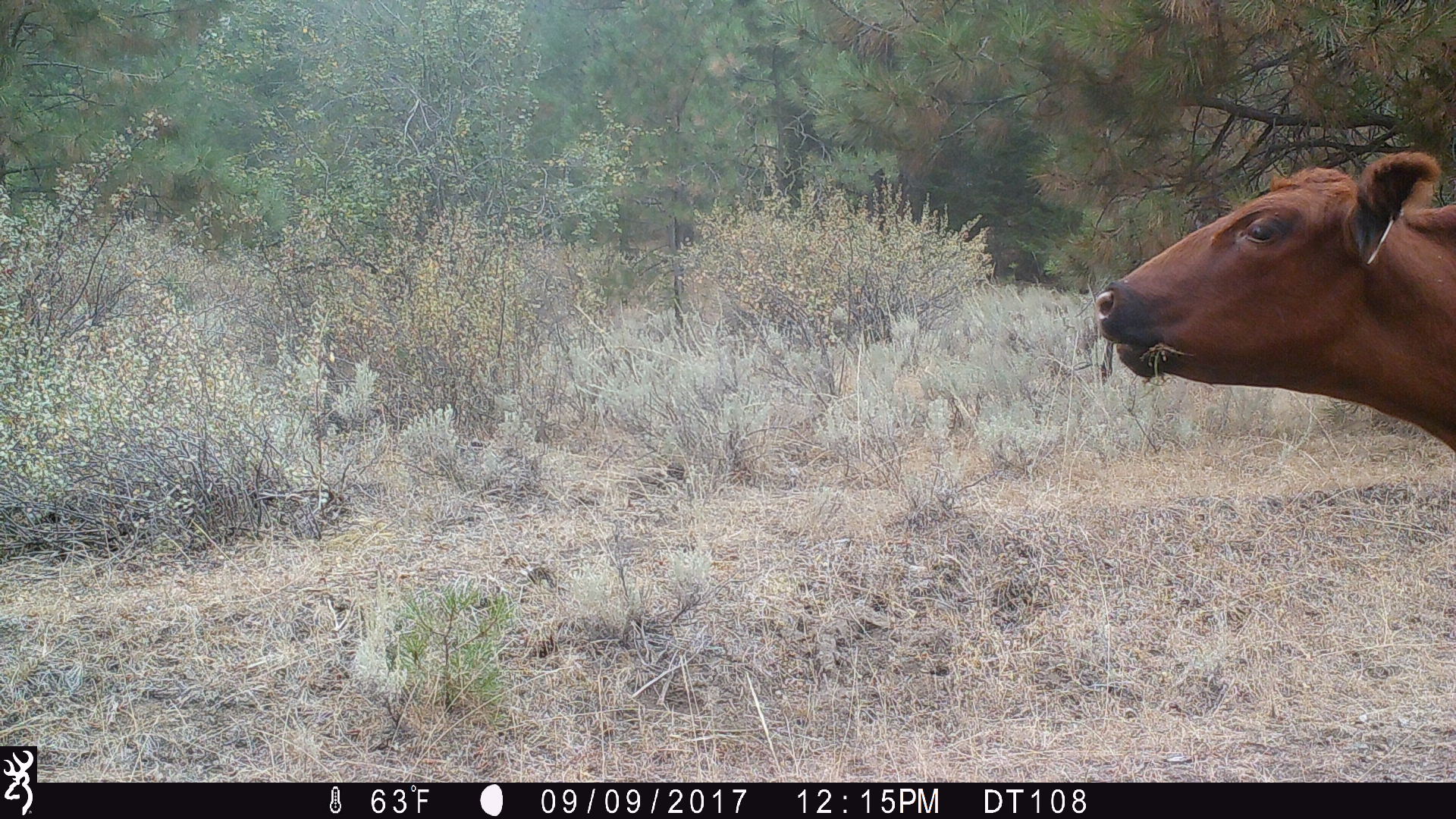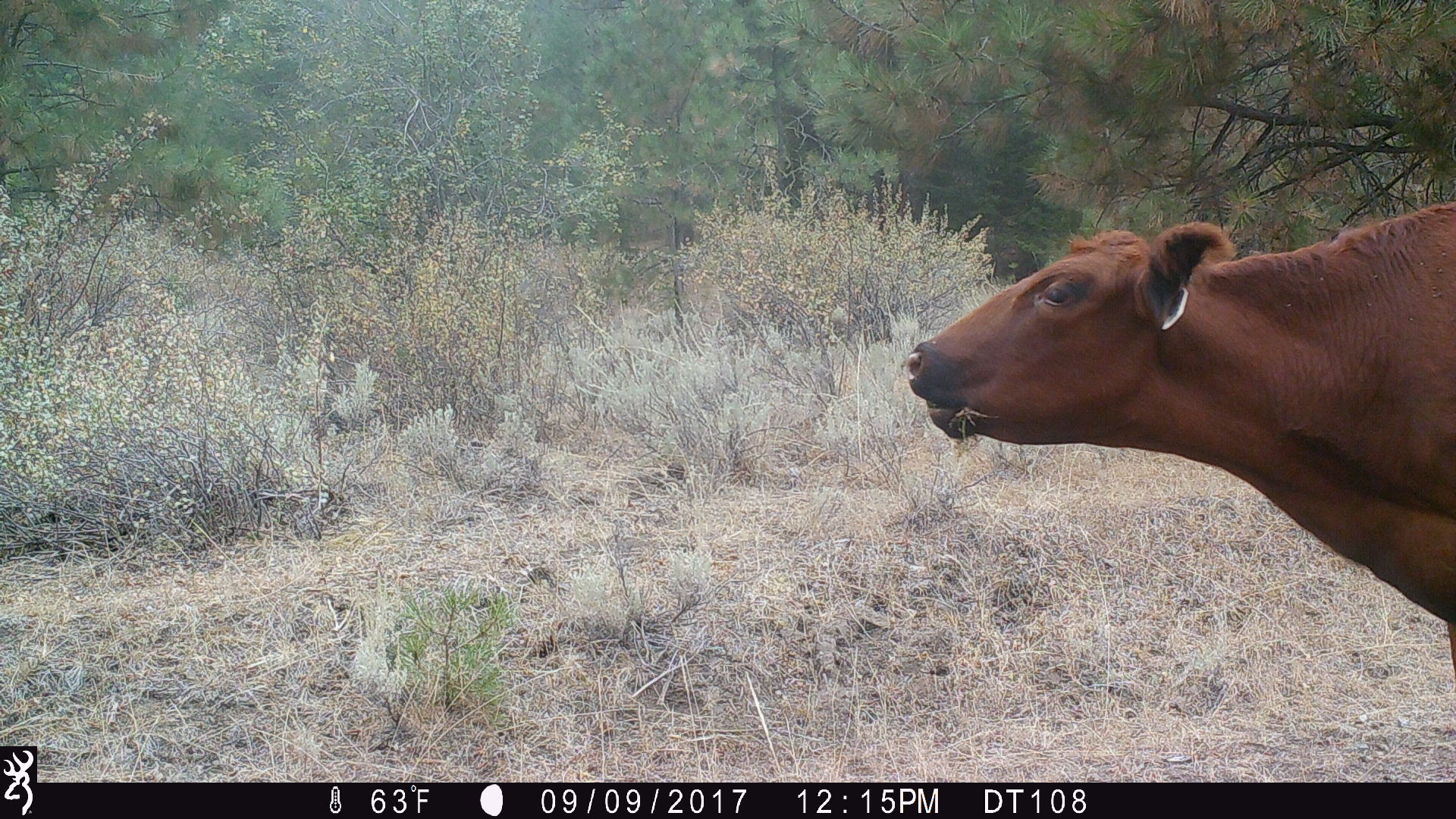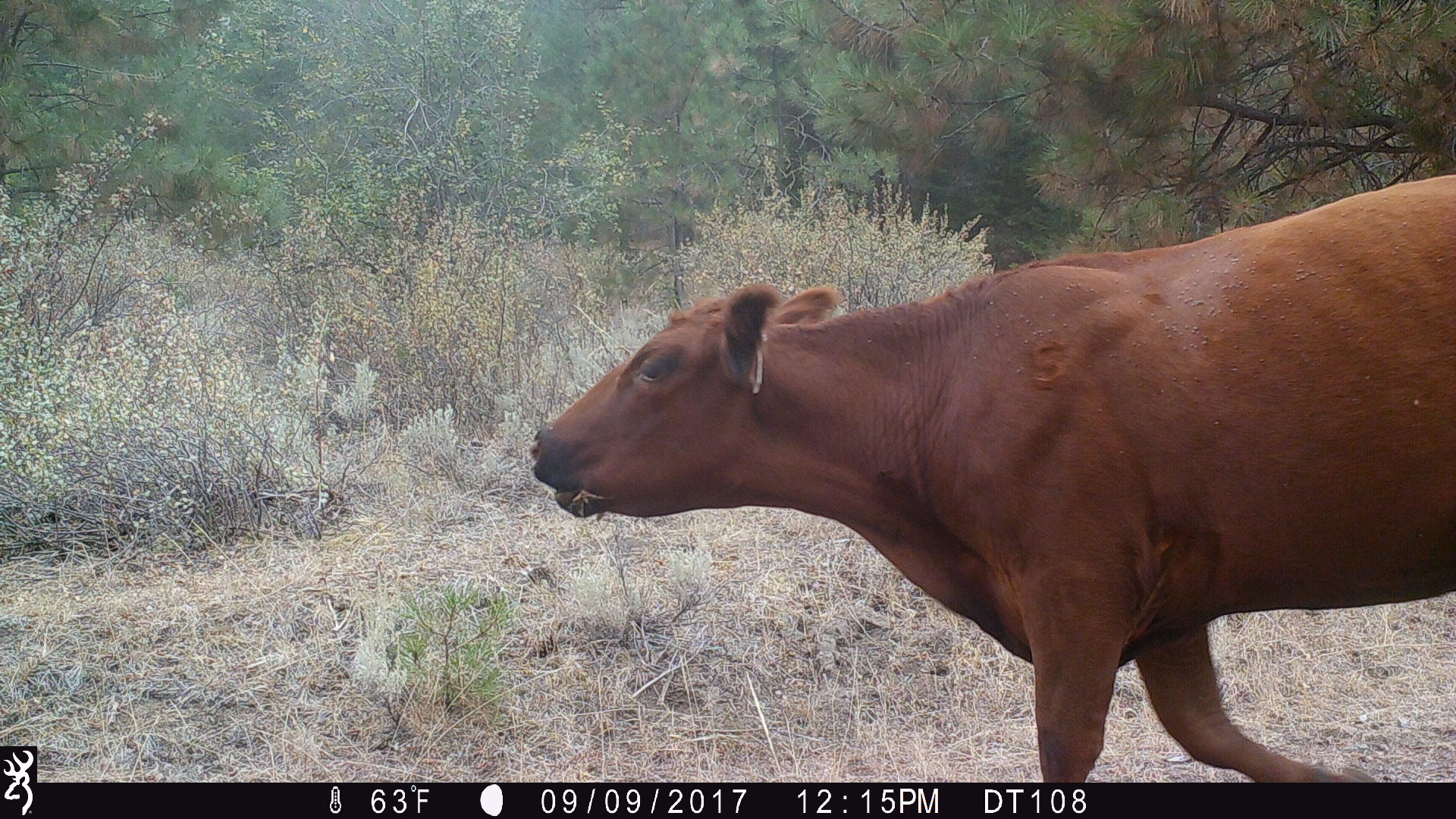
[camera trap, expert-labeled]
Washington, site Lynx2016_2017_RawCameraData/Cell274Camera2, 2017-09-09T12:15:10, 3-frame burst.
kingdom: Animalia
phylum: Chordata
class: Mammalia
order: Artiodactyla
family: Bovidae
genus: Bos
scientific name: Bos taurus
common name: domestic cattle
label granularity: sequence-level